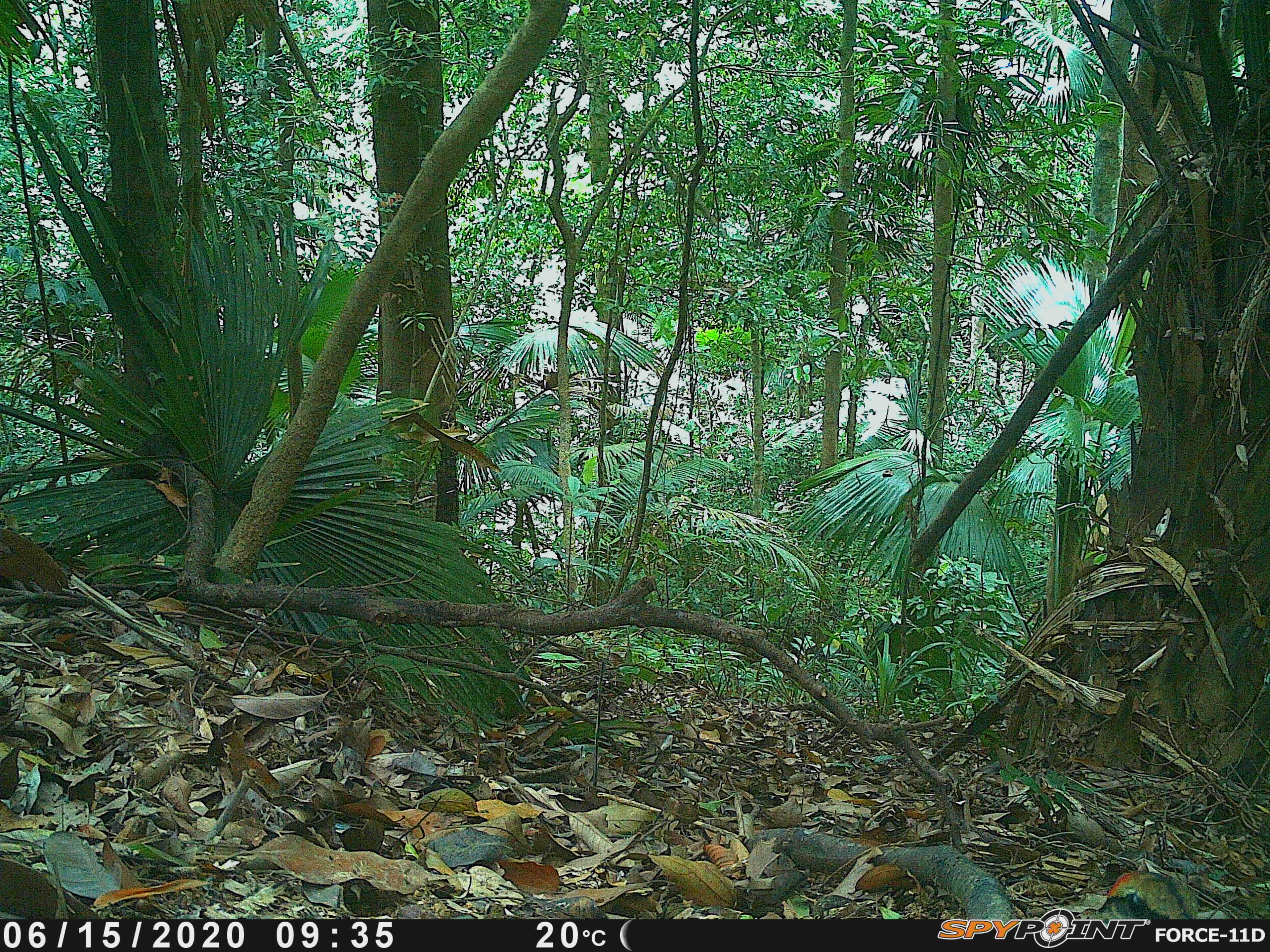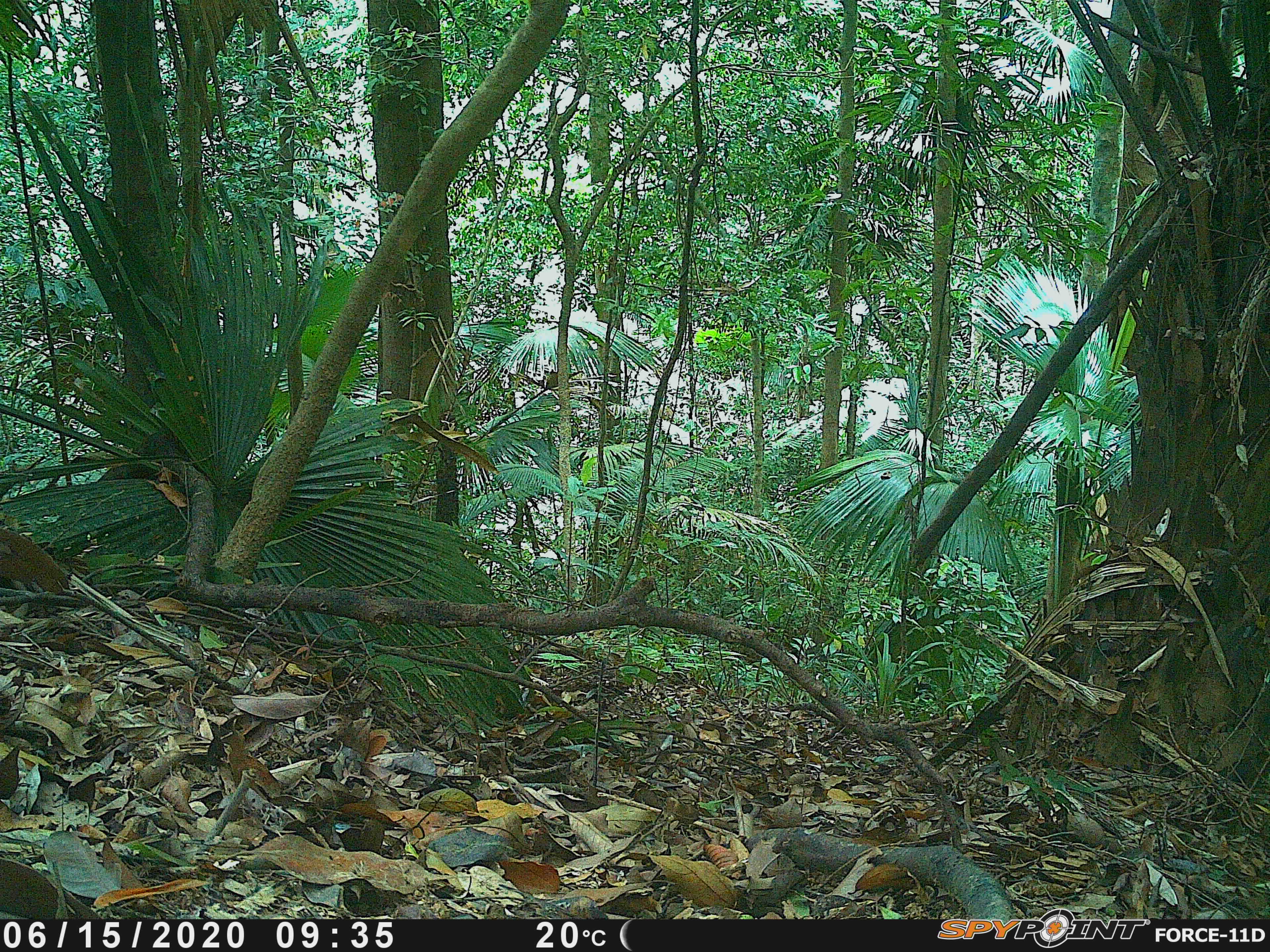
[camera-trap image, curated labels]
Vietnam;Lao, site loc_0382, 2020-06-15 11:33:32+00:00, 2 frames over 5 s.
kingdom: Animalia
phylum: Chordata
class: Aves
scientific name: Aves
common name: bird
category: unidentified bird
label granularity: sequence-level